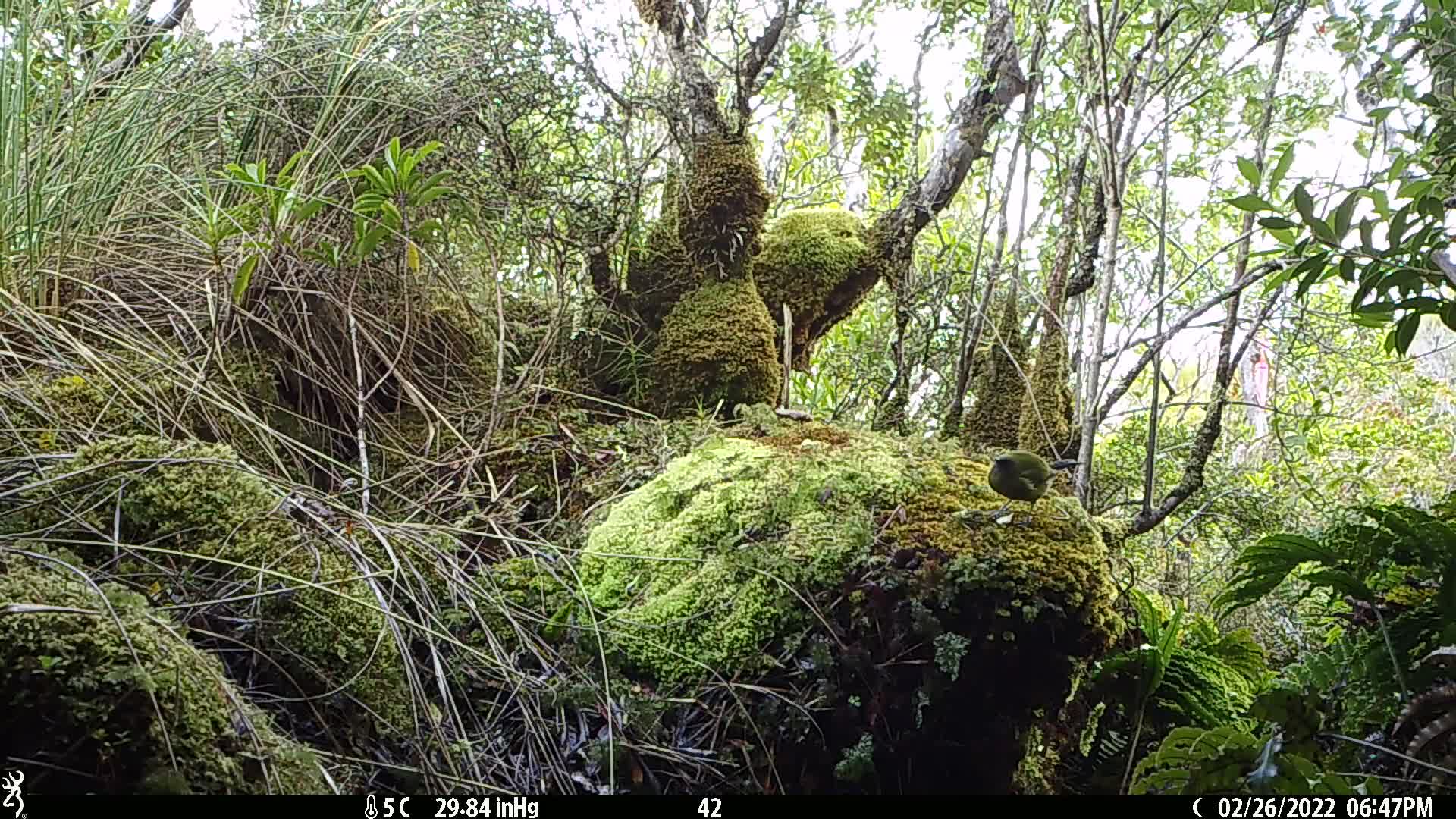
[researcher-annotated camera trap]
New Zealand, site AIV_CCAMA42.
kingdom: Animalia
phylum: Chordata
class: Aves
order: Passeriformes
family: Meliphagidae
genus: Anthornis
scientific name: Anthornis melanura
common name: new zealand bellbird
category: bellbird